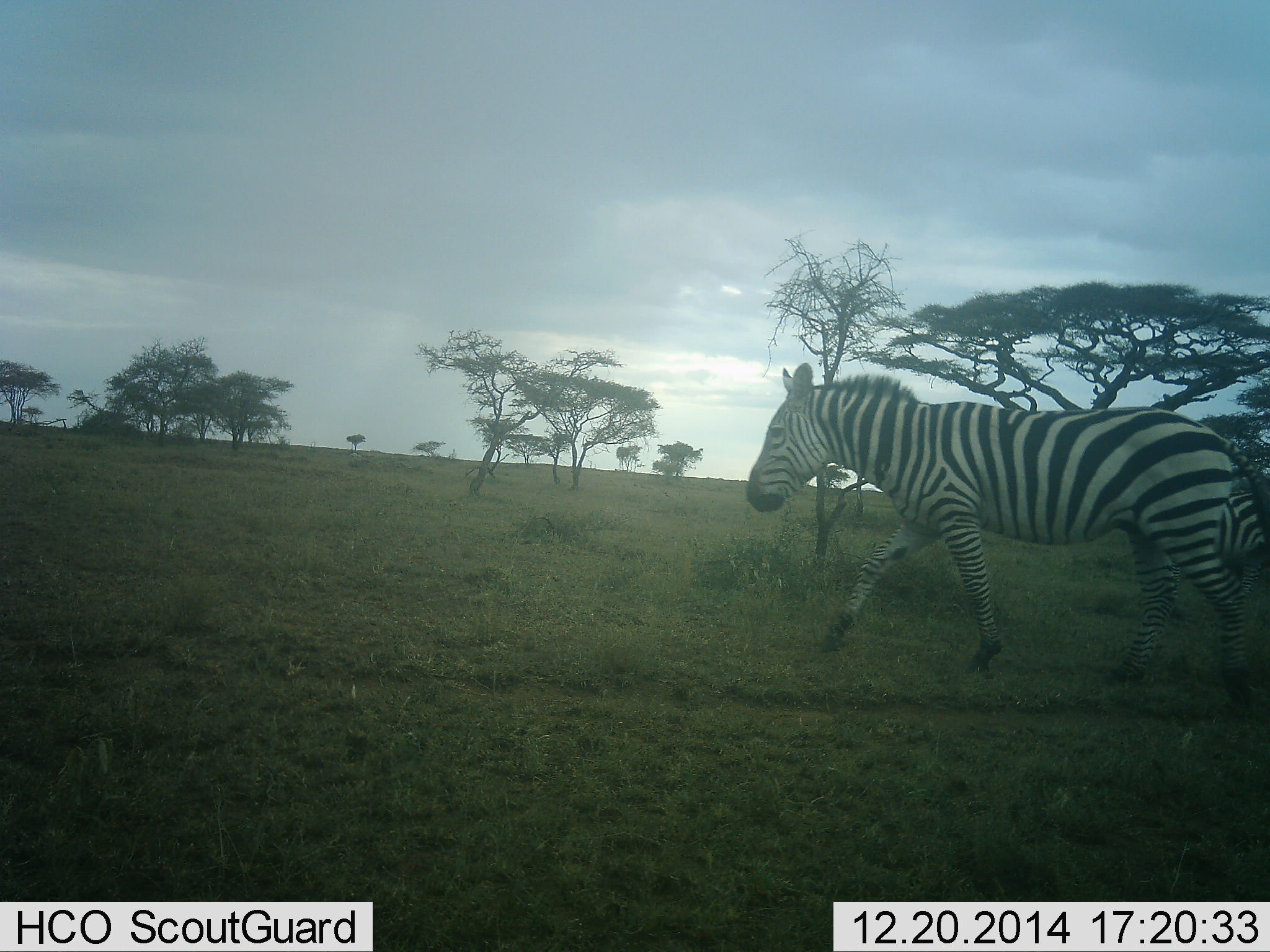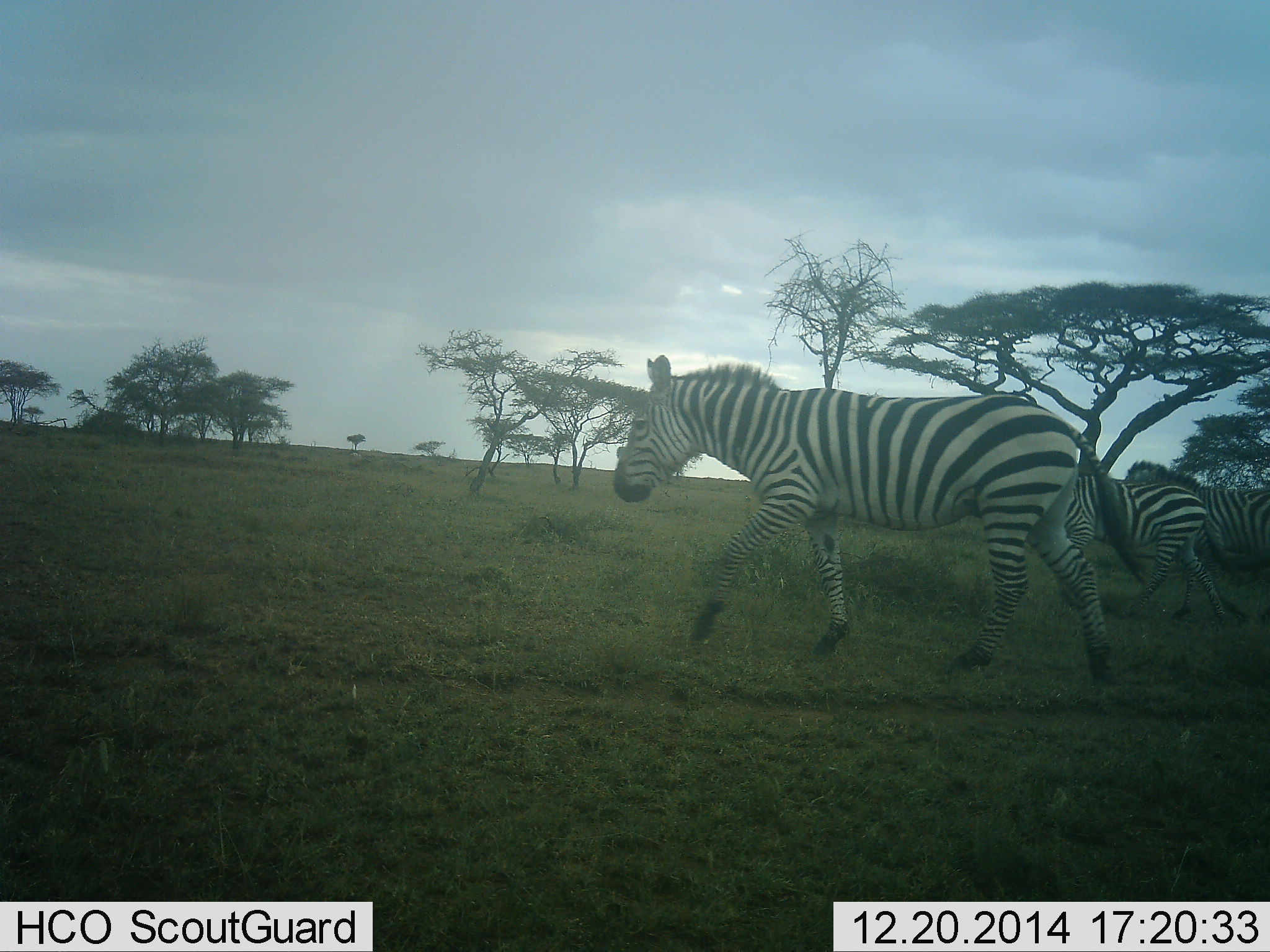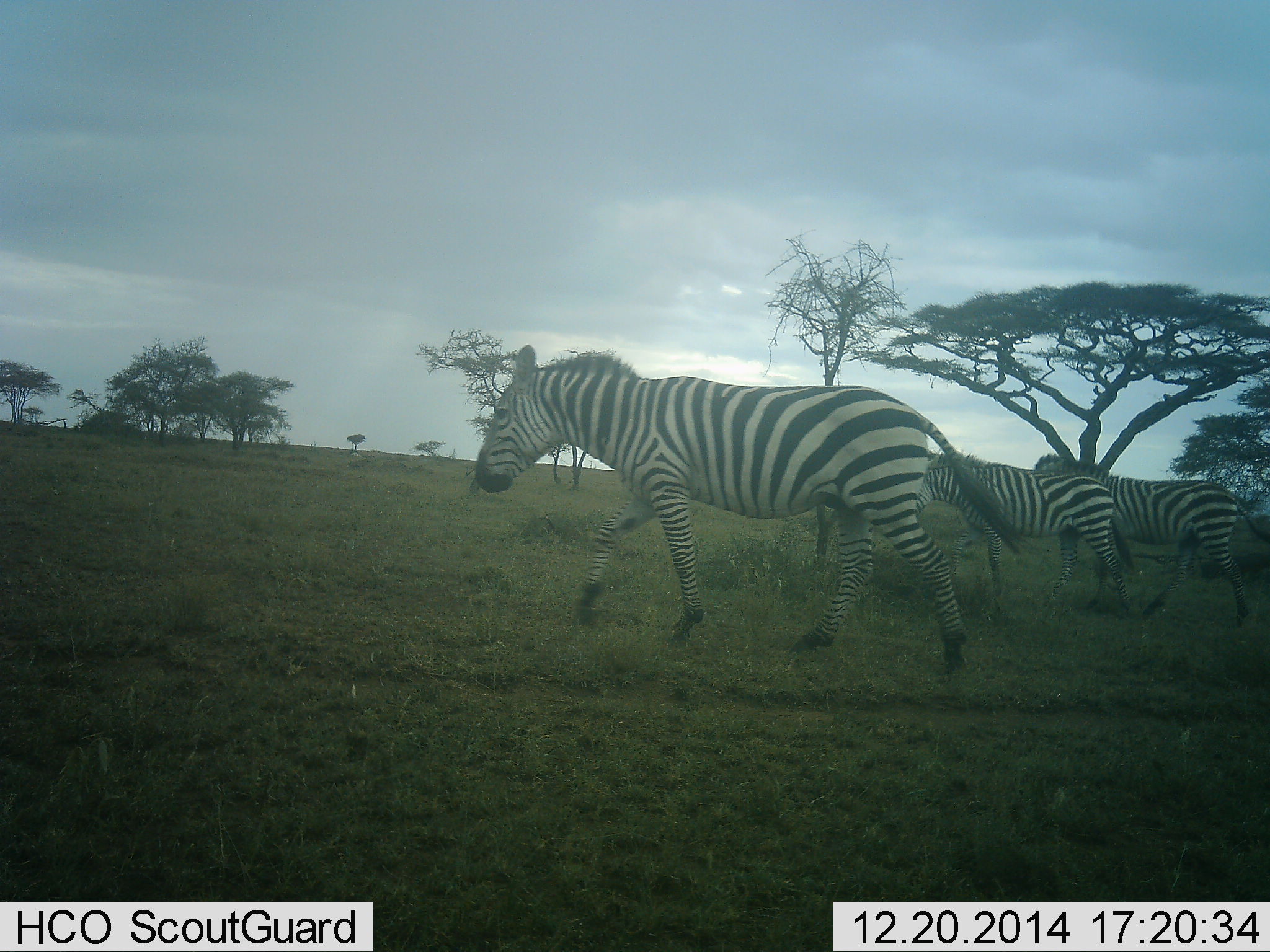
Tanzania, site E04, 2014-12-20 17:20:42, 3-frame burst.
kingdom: Animalia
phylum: Chordata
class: Mammalia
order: Perissodactyla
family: Equidae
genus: Equus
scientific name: Equus quagga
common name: plains zebra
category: zebra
Zebra (plains zebra) (Equus quagga), count 3. Behavior (volunteer vote fractions): standing 0%, resting 0%, moving 100%, interacting 0%. Young present (vote fraction): 0%. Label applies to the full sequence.